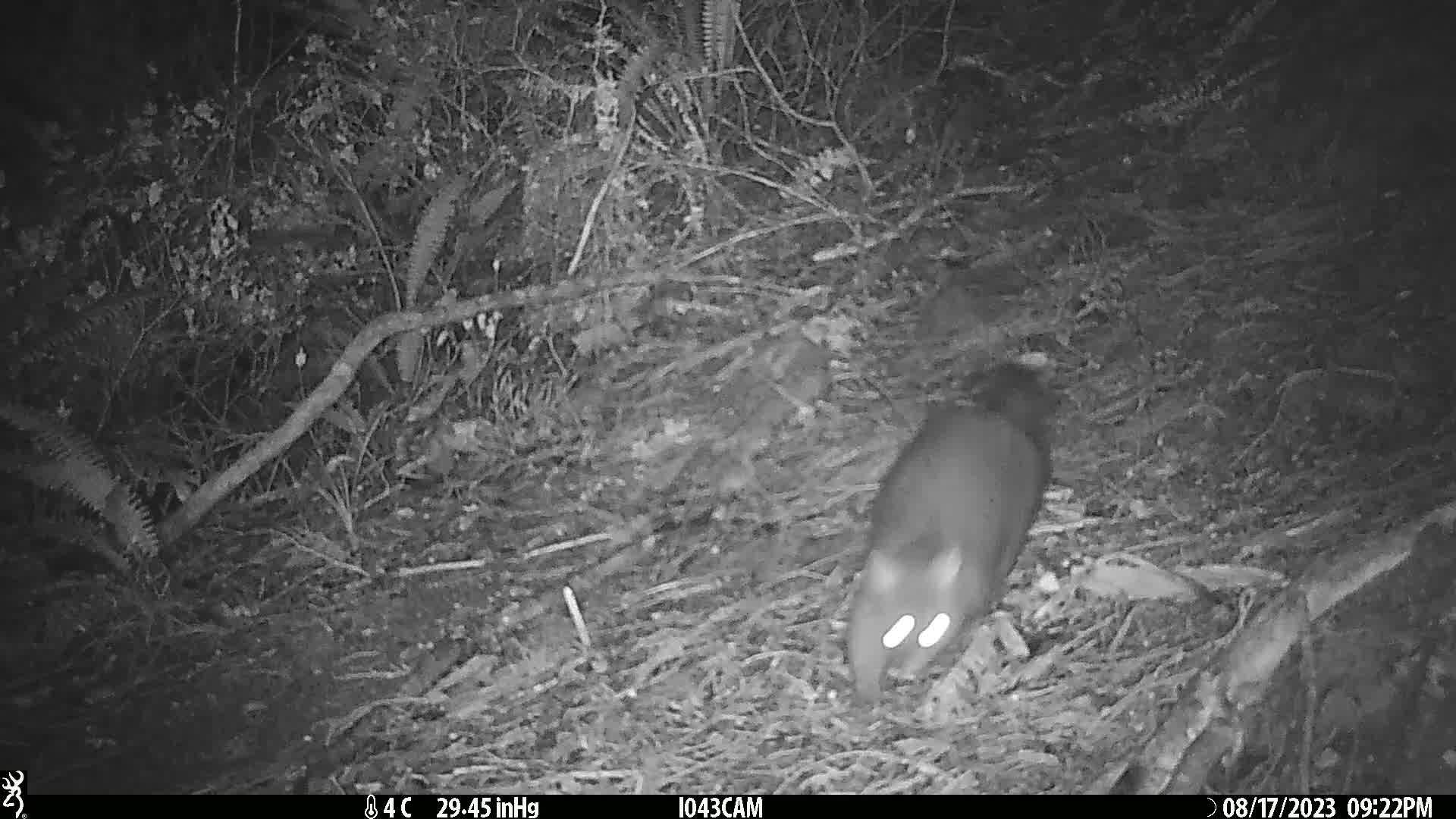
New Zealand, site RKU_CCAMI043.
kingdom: Animalia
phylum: Chordata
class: Mammalia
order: Diprotodontia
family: Phalangeridae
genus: Trichosurus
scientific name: Trichosurus vulpecula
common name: common brushtail possum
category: possum